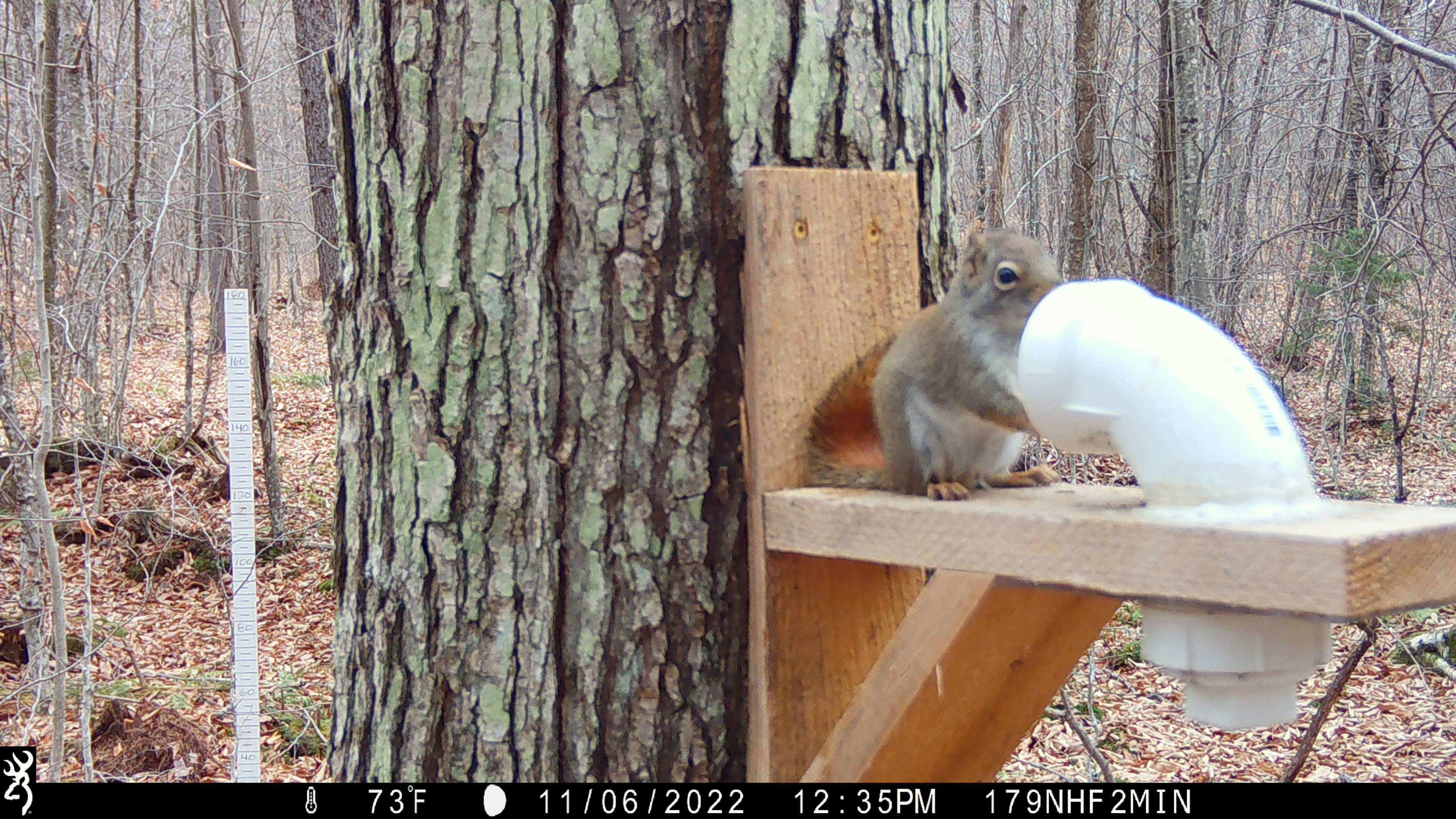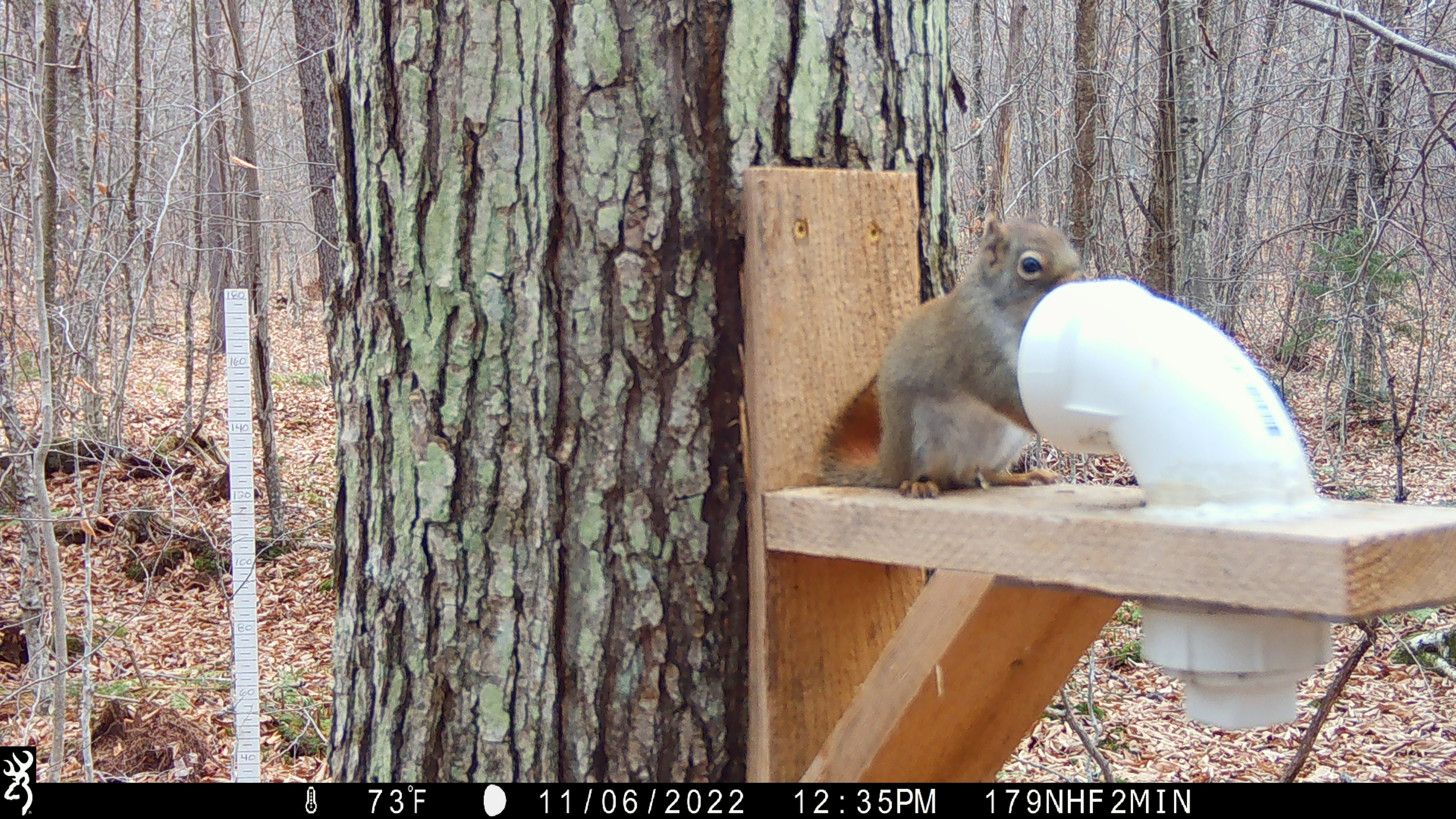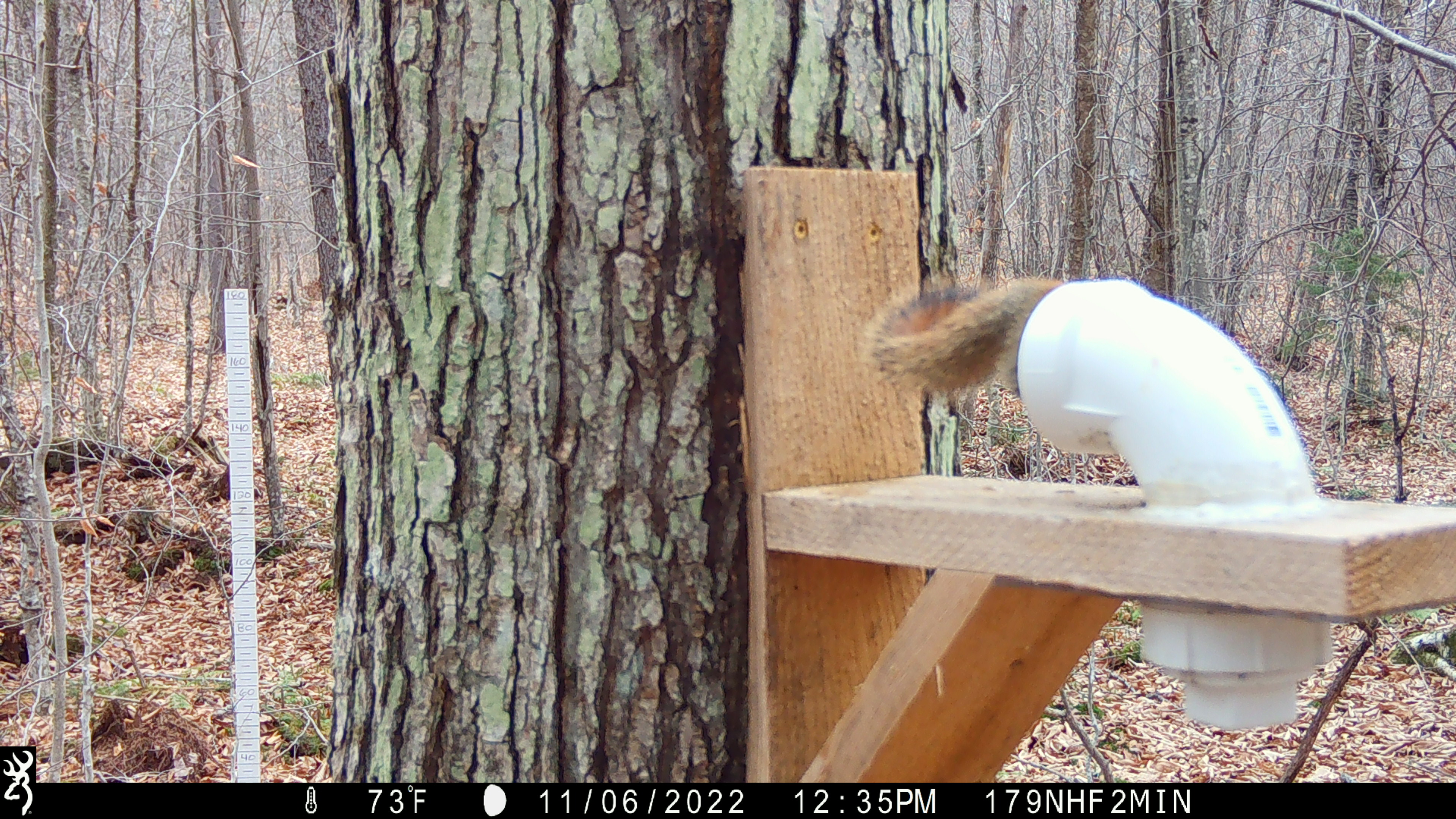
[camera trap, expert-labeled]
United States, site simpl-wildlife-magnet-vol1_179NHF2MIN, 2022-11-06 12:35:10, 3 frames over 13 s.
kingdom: Animalia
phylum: Chordata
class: Mammalia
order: Rodentia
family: Sciuridae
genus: Tamiasciurus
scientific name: Tamiasciurus hudsonicus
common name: red squirrel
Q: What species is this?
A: Red squirrel (Tamiasciurus hudsonicus).